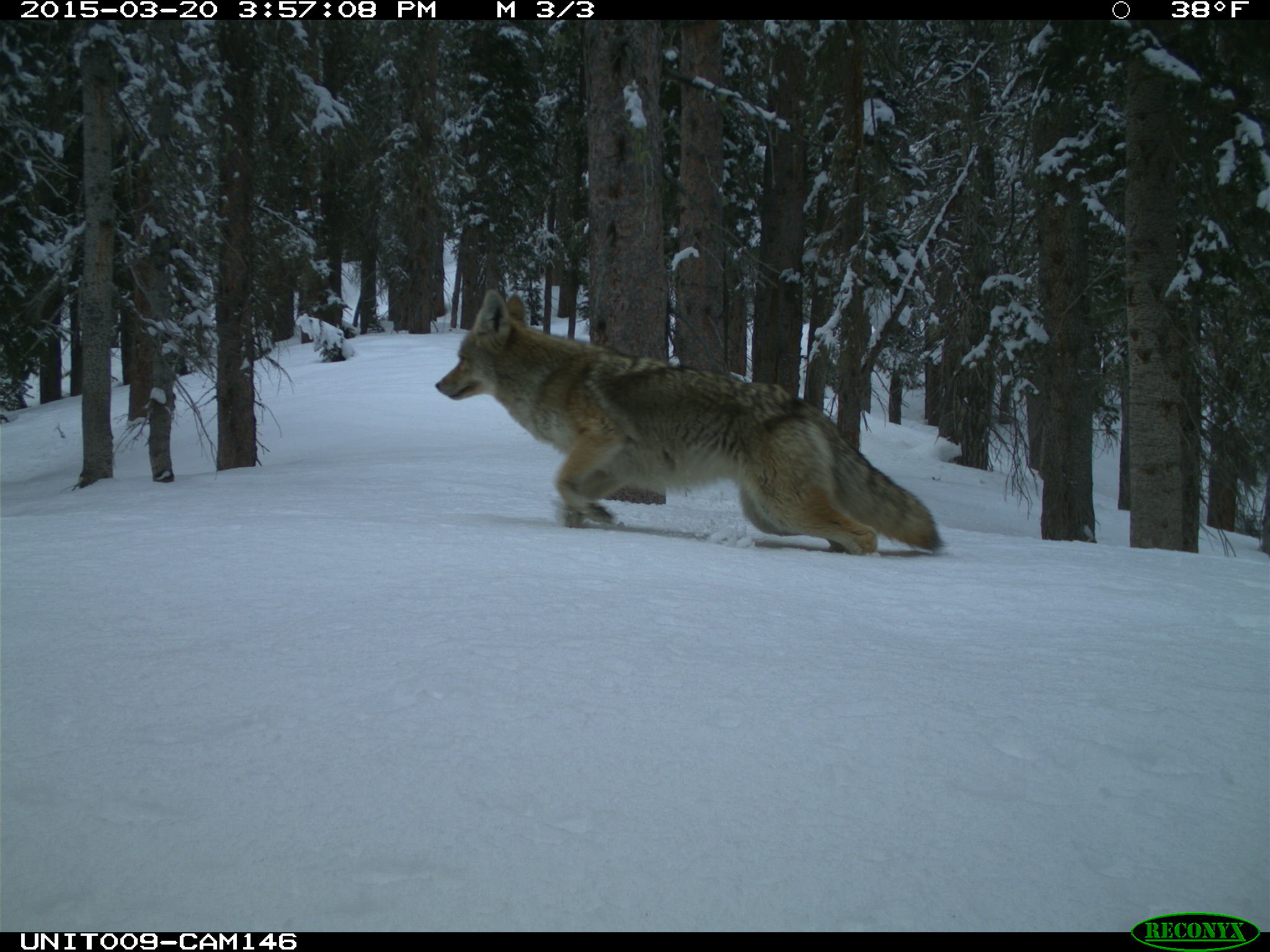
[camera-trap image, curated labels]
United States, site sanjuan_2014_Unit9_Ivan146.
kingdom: Animalia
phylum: Chordata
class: Mammalia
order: Carnivora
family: Canidae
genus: Canis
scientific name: Canis latrans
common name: coyote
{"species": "Canis latrans (coyote)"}